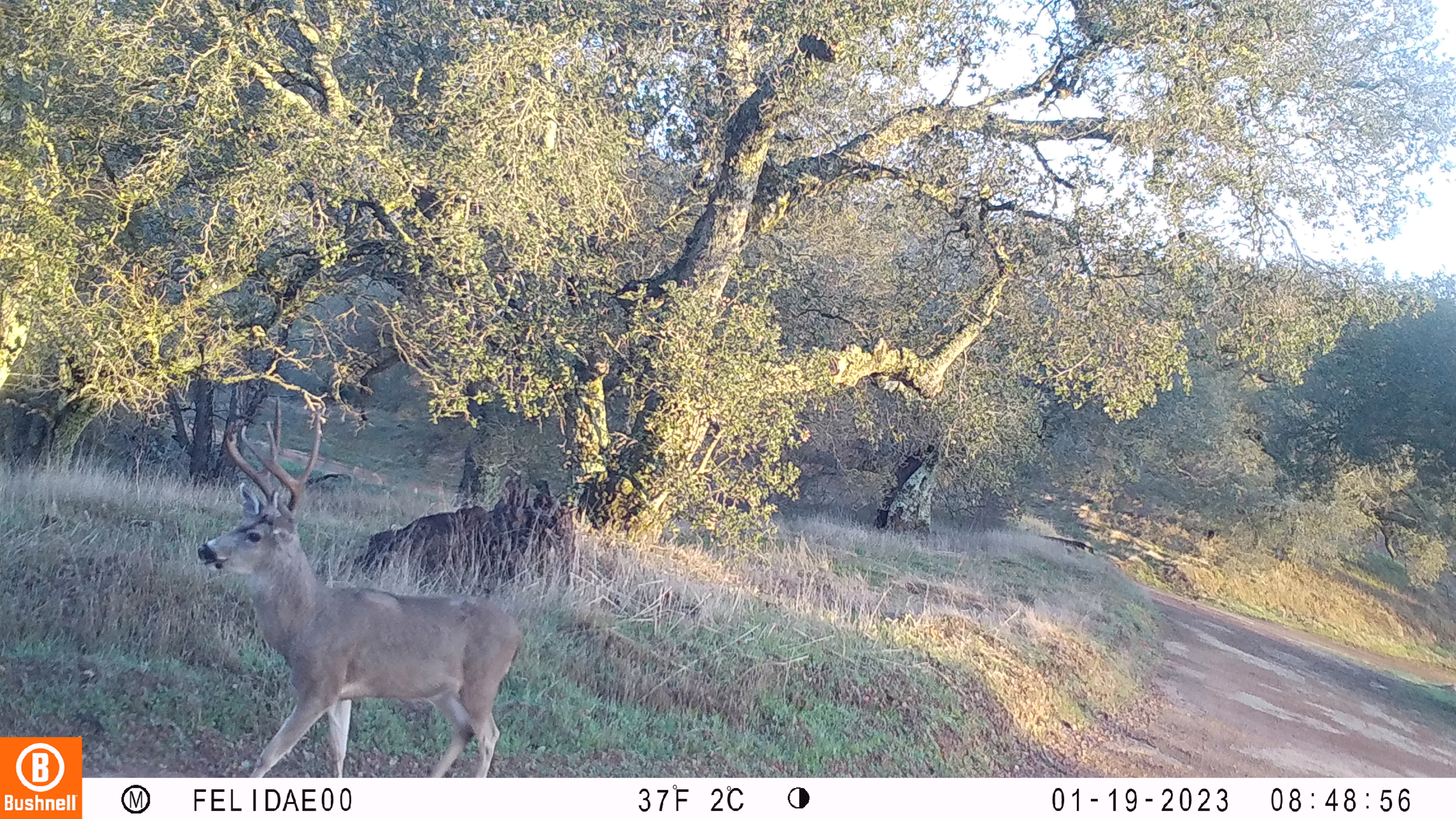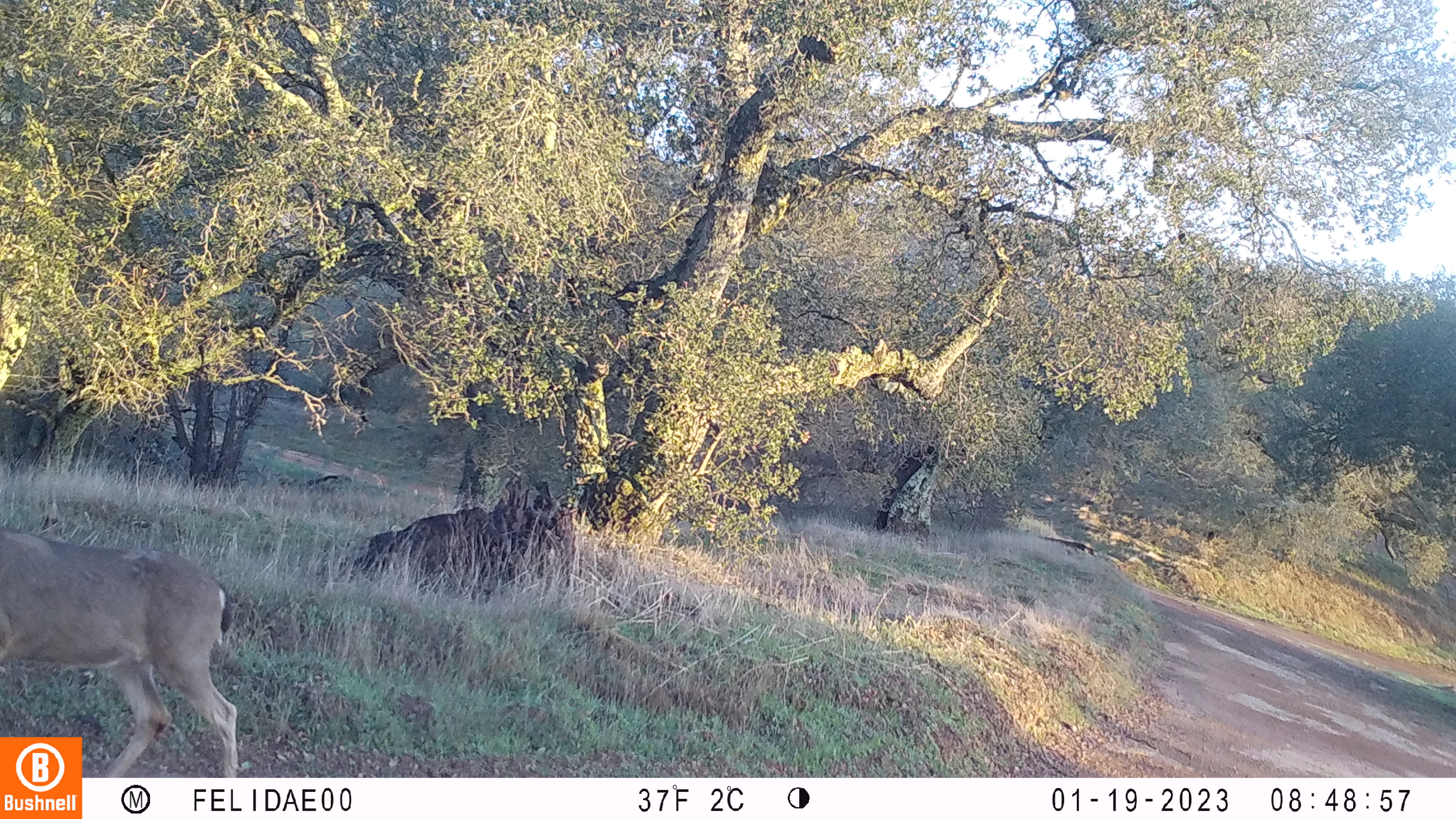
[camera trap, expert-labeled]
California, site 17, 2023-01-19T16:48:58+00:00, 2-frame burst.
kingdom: Animalia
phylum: Chordata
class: Mammalia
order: Artiodactyla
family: Cervidae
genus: Odocoileus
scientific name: Odocoileus hemionus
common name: mule deer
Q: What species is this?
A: Mule deer (Odocoileus hemionus).